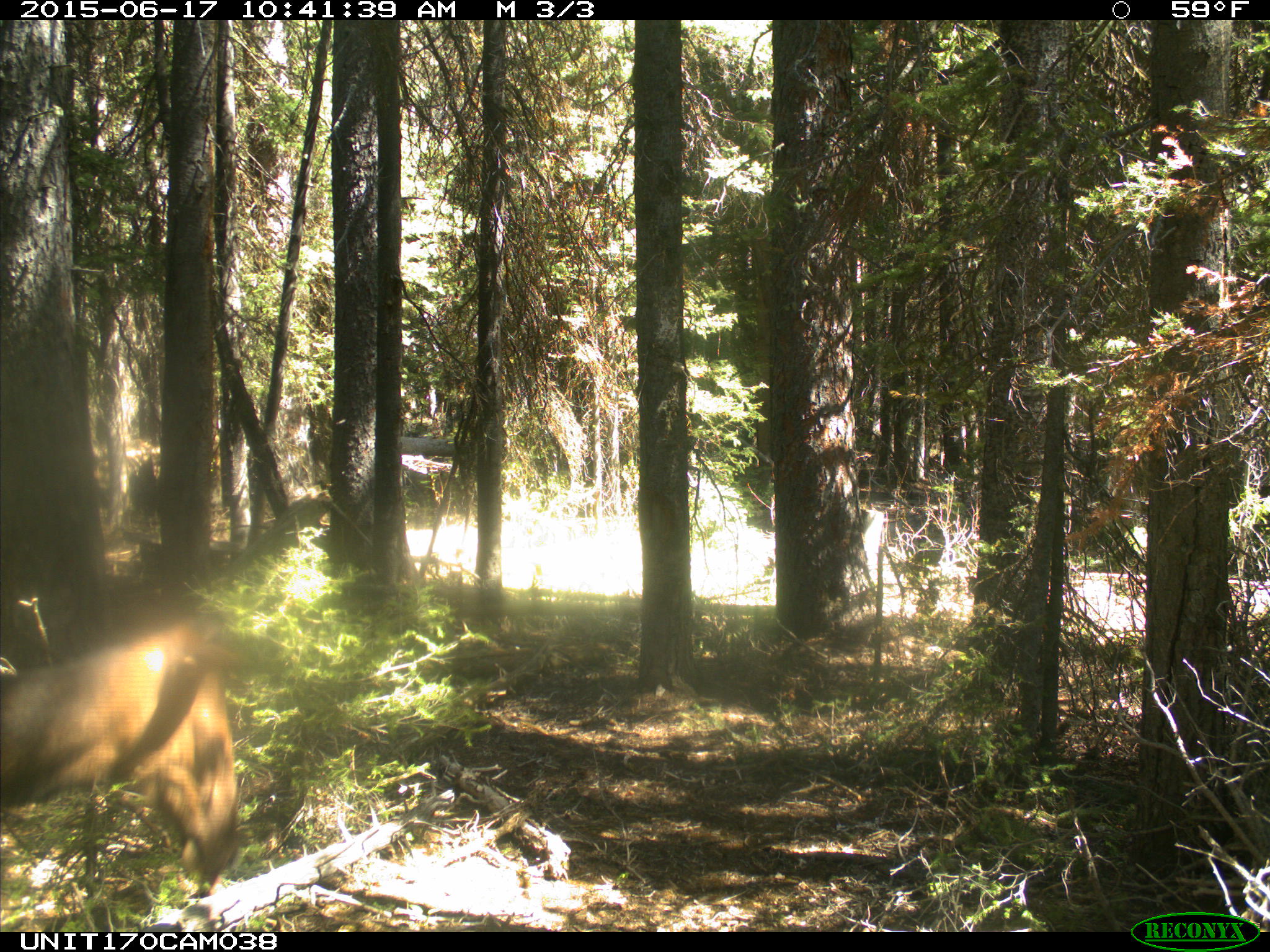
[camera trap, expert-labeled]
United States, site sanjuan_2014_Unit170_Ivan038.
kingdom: Animalia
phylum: Chordata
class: Mammalia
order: Artiodactyla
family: Cervidae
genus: Cervus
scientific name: Cervus elaphus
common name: red deer